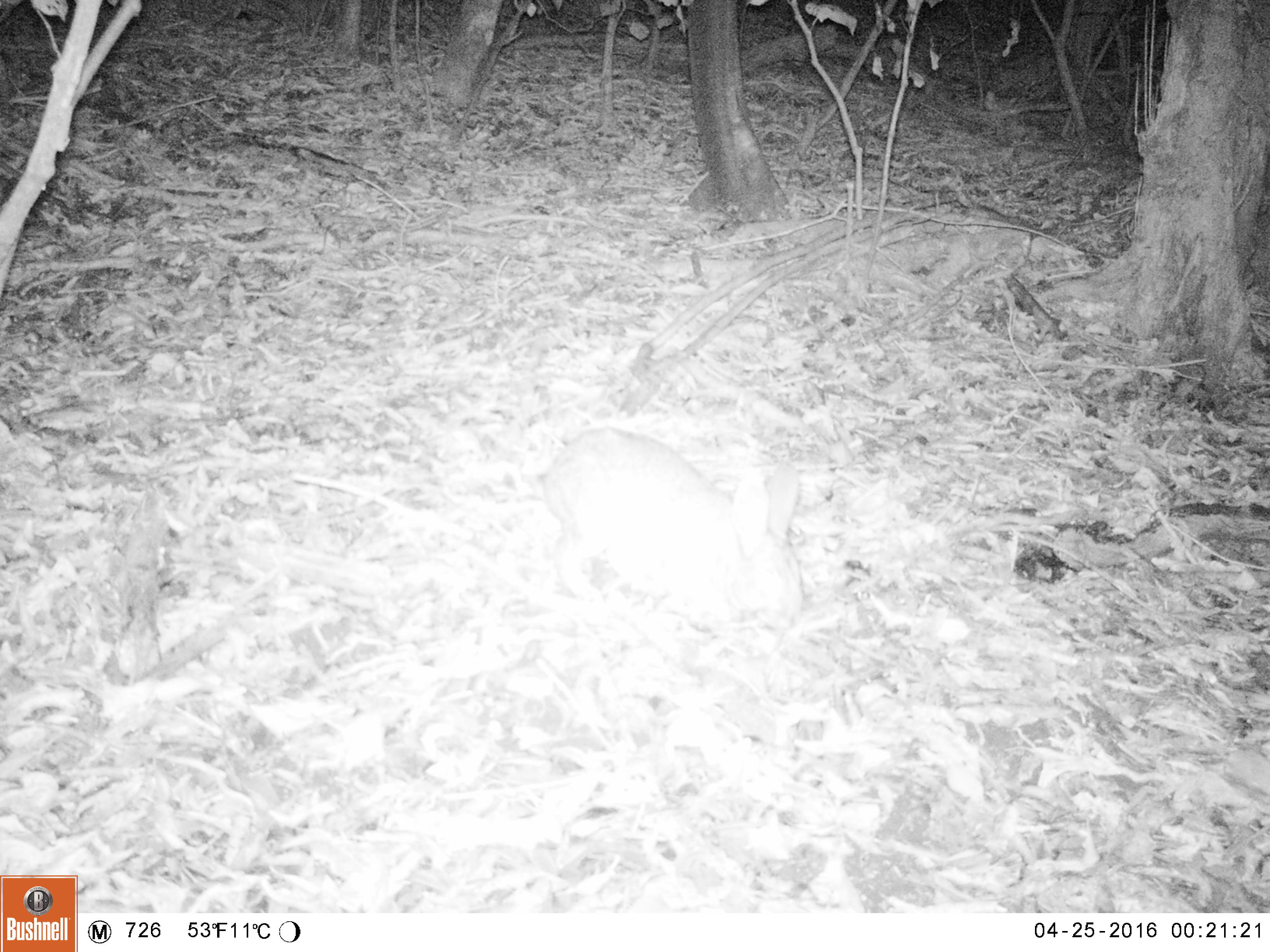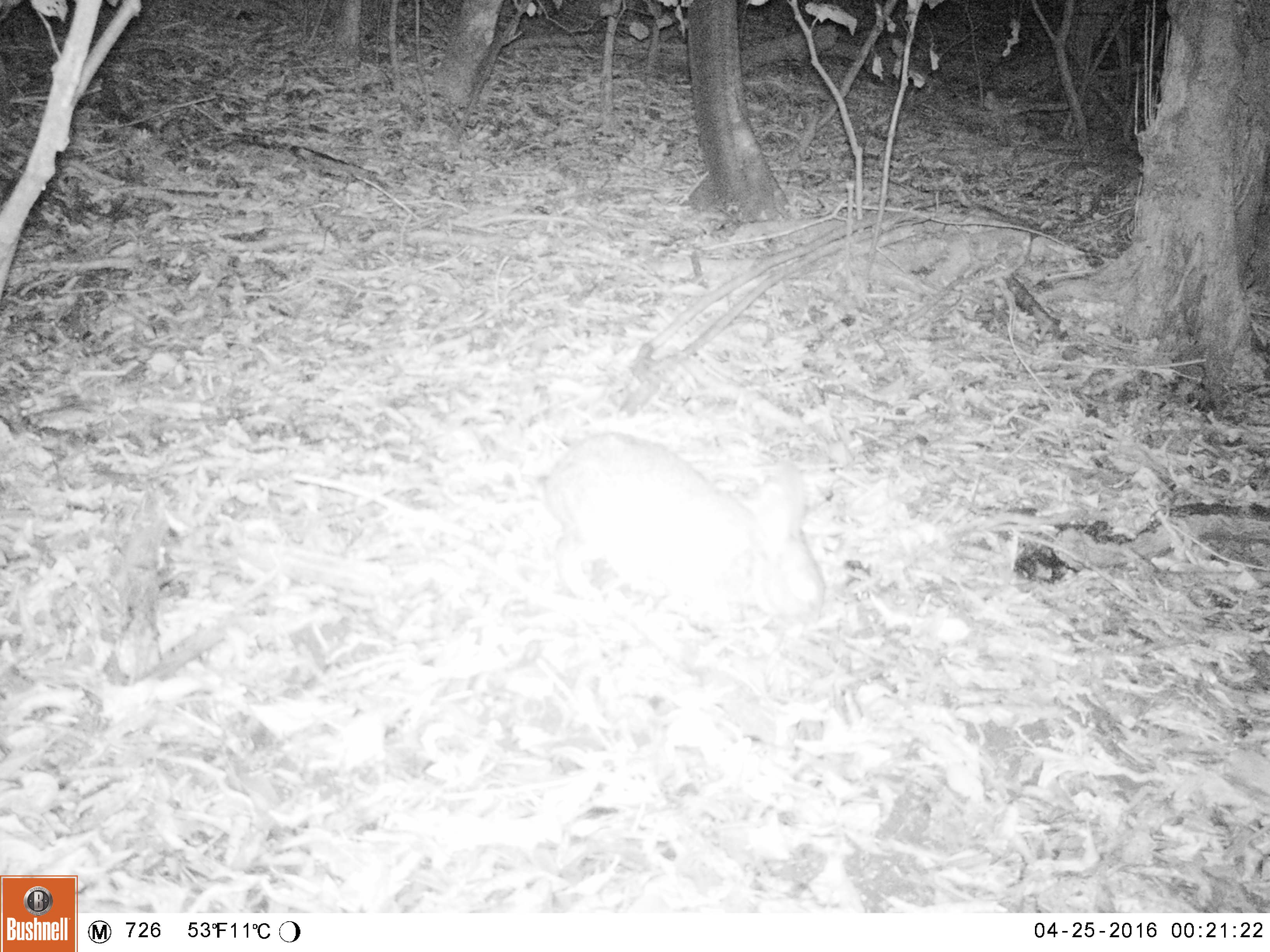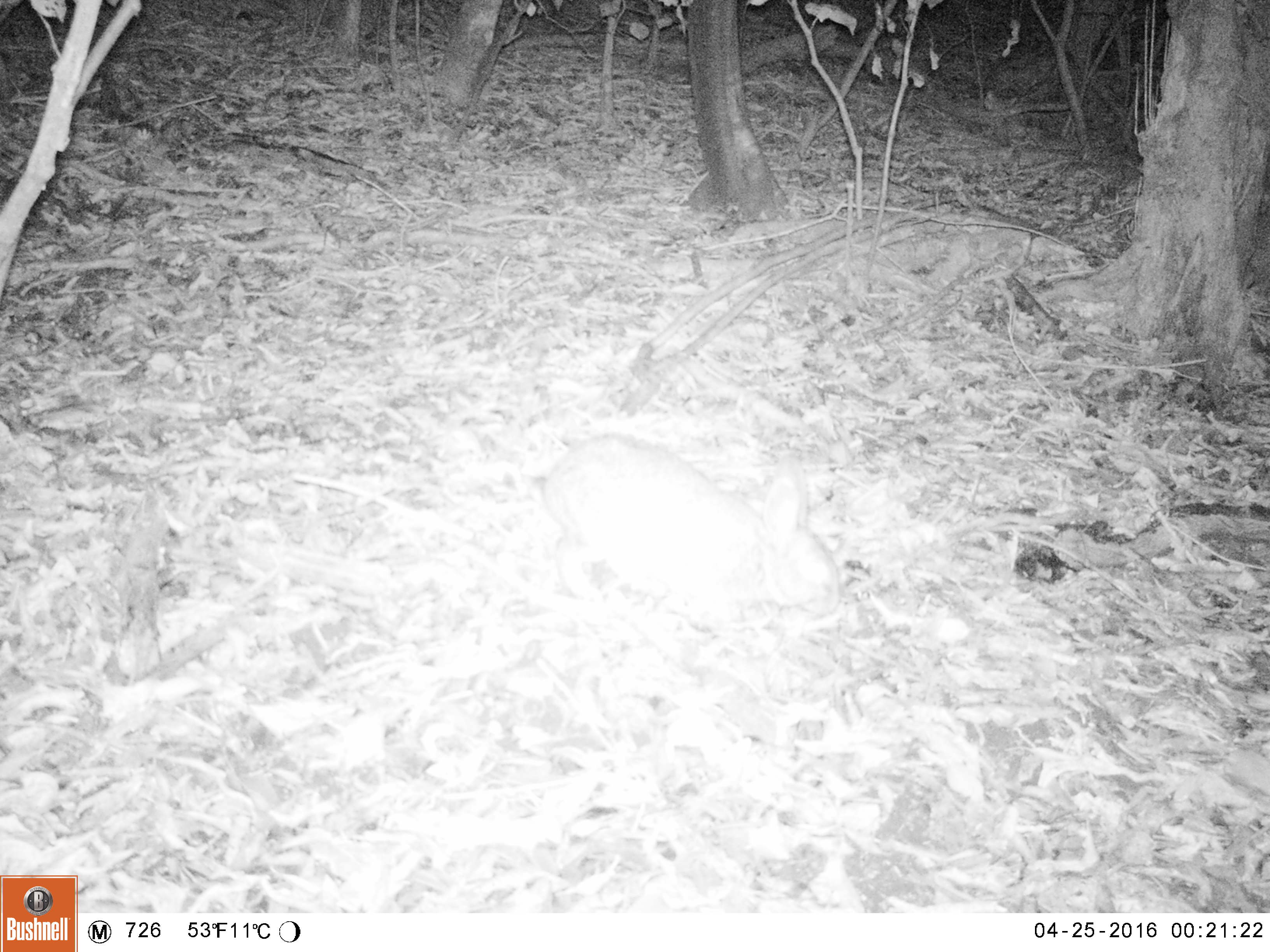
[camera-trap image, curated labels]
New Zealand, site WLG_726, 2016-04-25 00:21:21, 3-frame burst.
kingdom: Animalia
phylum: Chordata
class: Mammalia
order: Lagomorpha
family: Leporidae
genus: Oryctolagus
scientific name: Oryctolagus cuniculus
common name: european rabbit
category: rabbit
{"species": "rabbit (european rabbit) (Oryctolagus cuniculus)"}